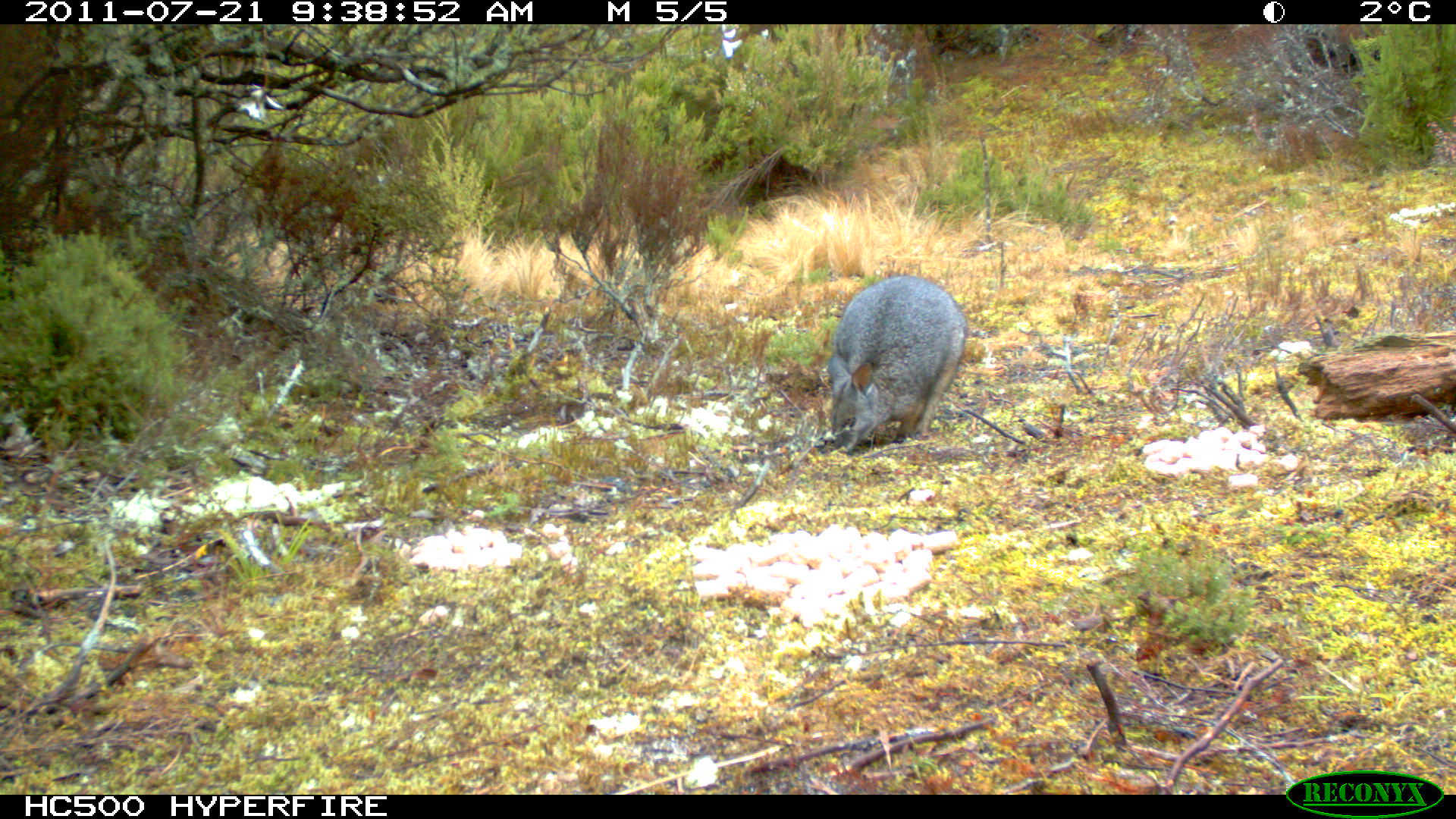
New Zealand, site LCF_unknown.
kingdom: Animalia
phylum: Chordata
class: Mammalia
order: Diprotodontia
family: Macropodidae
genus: Notamacropus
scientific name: Notamacropus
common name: wallaby